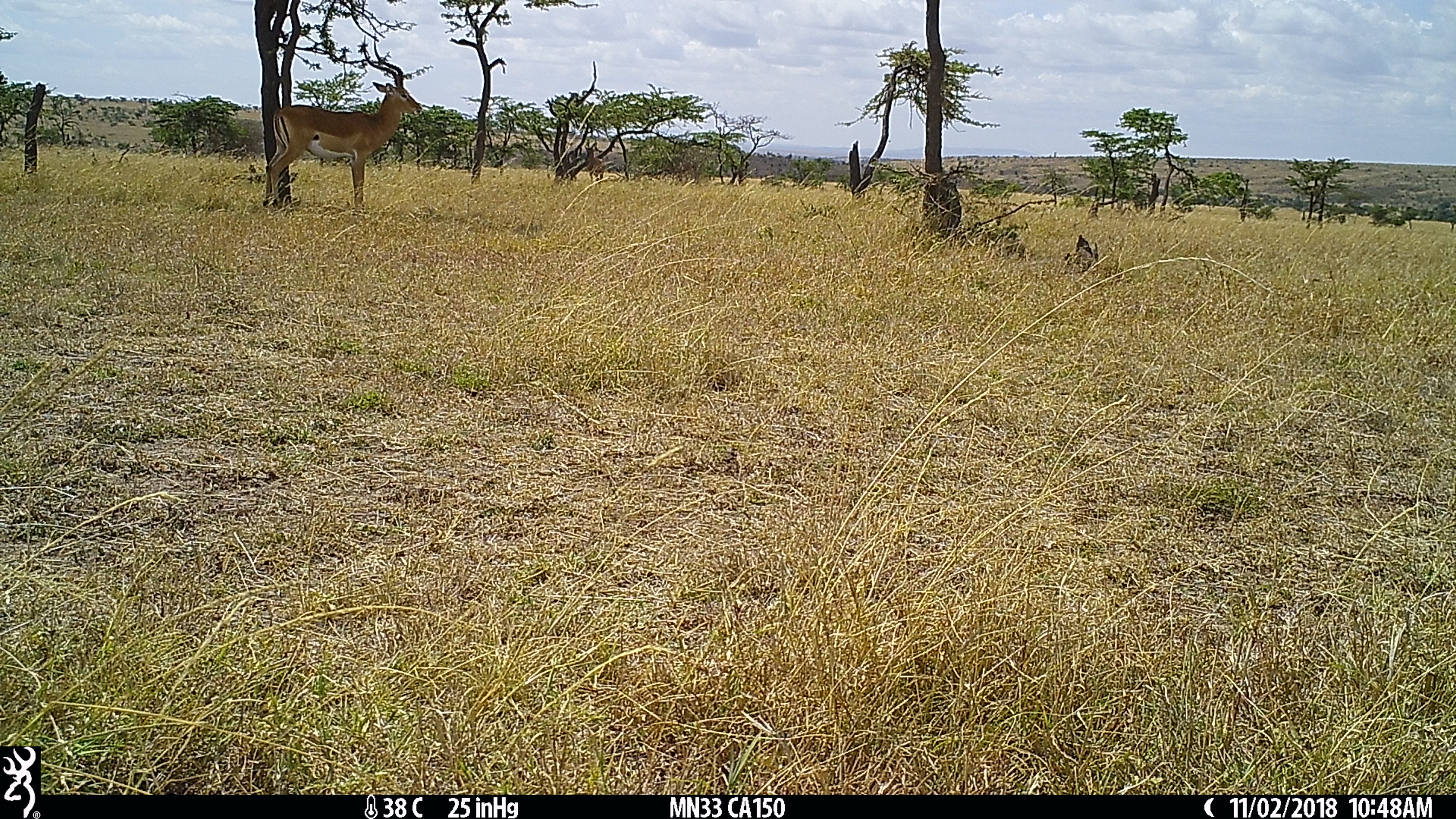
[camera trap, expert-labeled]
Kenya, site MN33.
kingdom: Animalia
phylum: Chordata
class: Mammalia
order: Artiodactyla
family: Bovidae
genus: Aepyceros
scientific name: Aepyceros melampus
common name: impala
Impala (Aepyceros melampus).